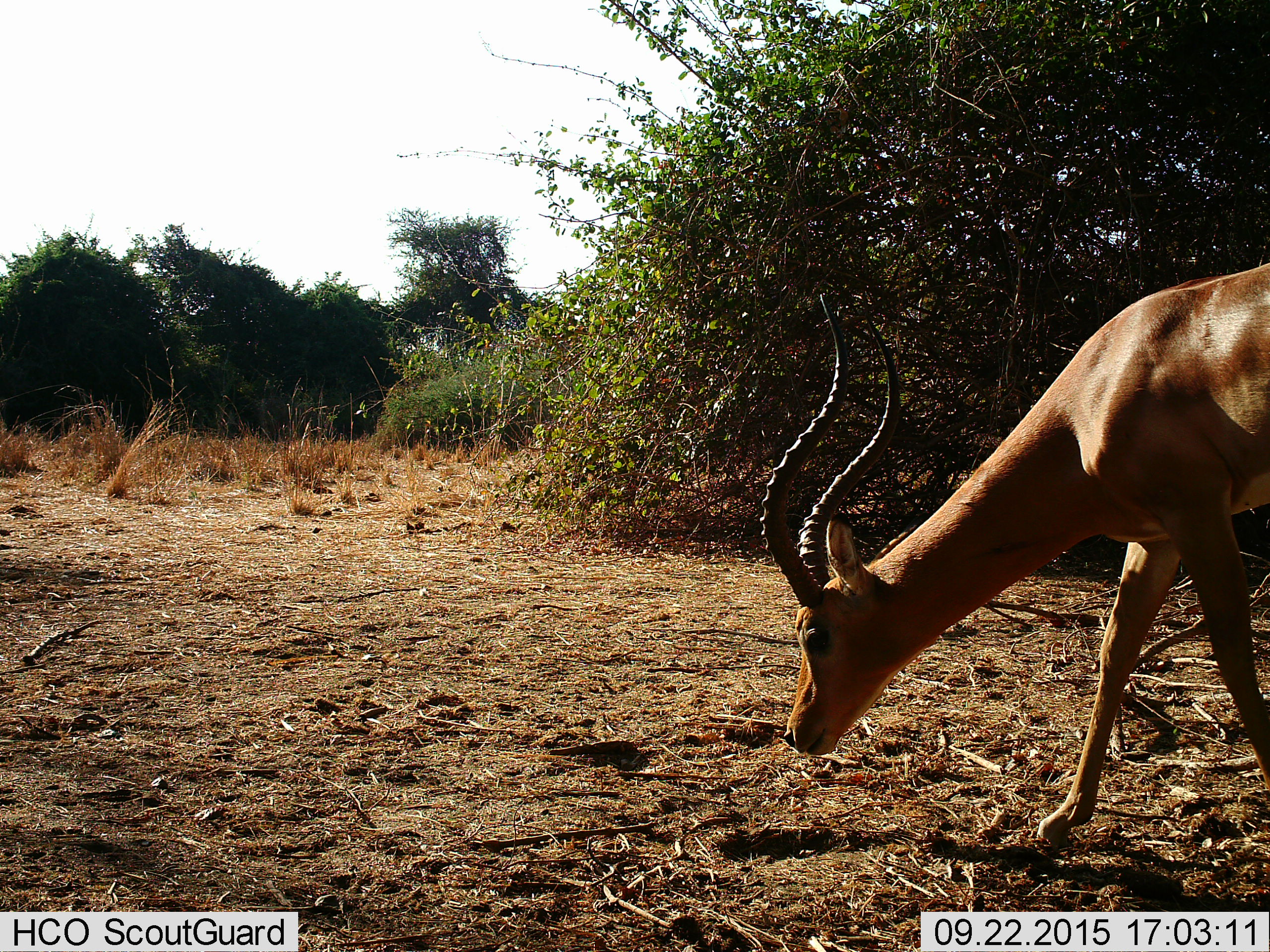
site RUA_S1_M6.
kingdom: Animalia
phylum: Chordata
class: Mammalia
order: Artiodactyla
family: Bovidae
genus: Aepyceros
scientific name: Aepyceros melampus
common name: impala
Impala (Aepyceros melampus), count 1. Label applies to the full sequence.